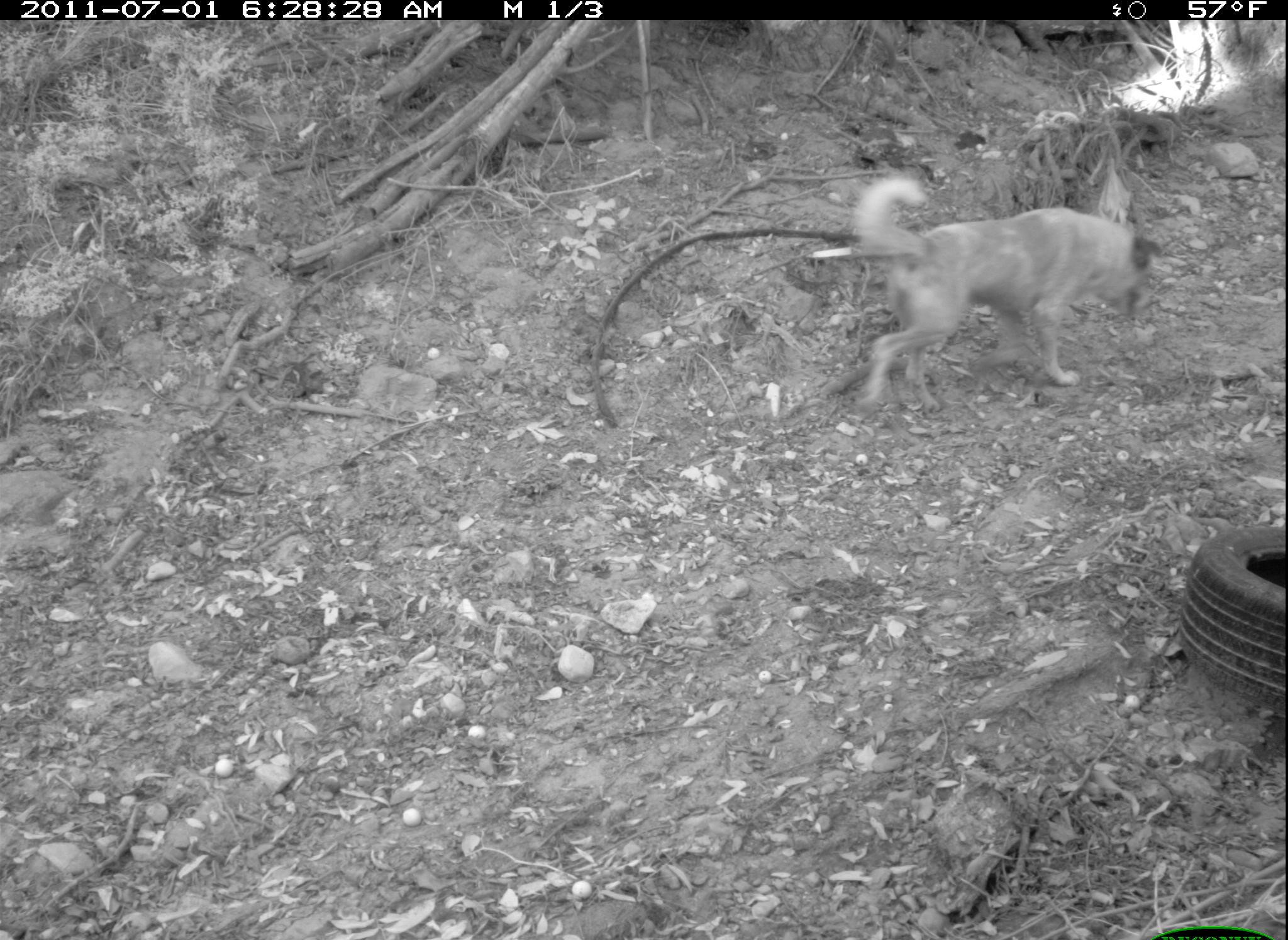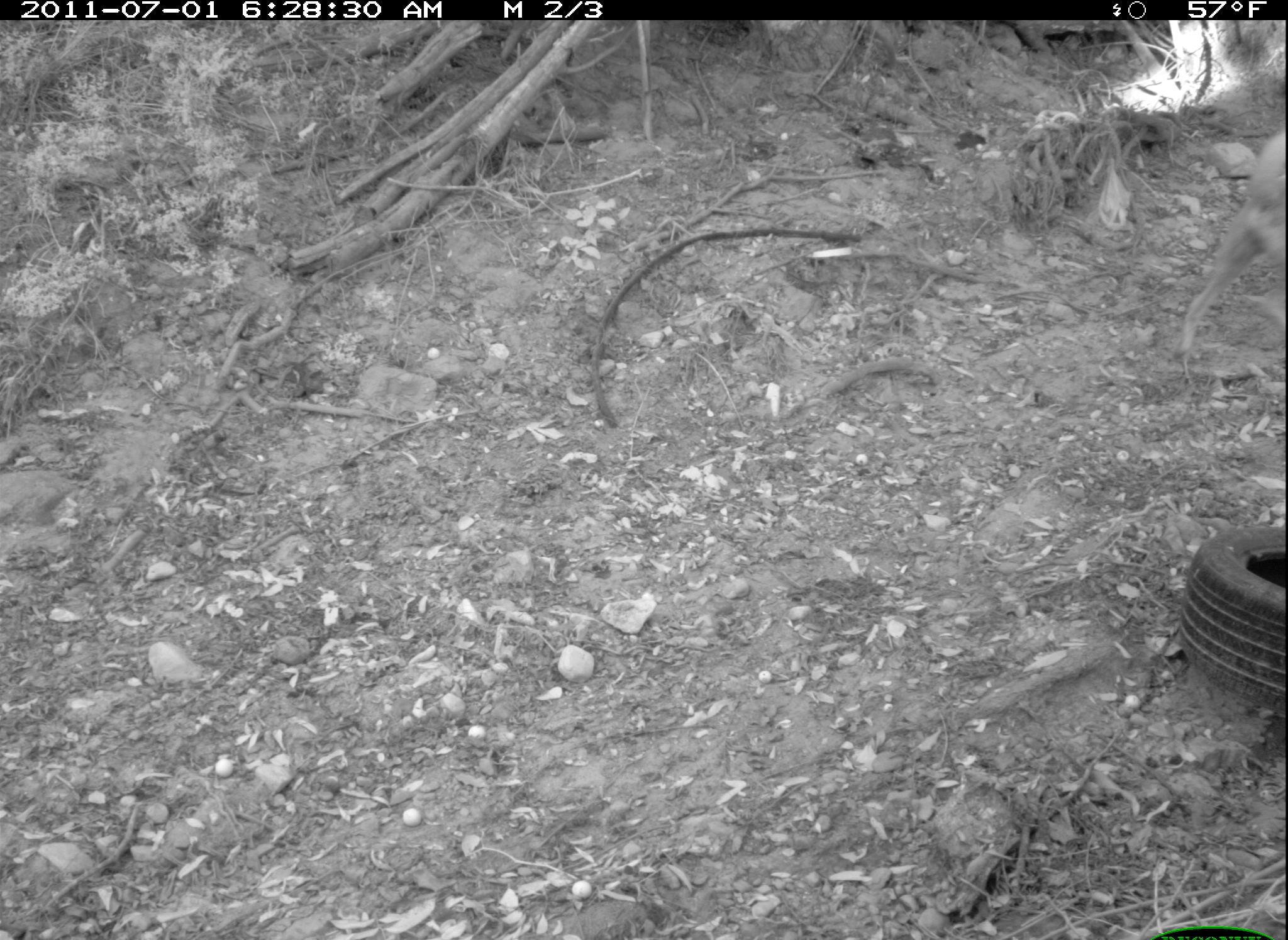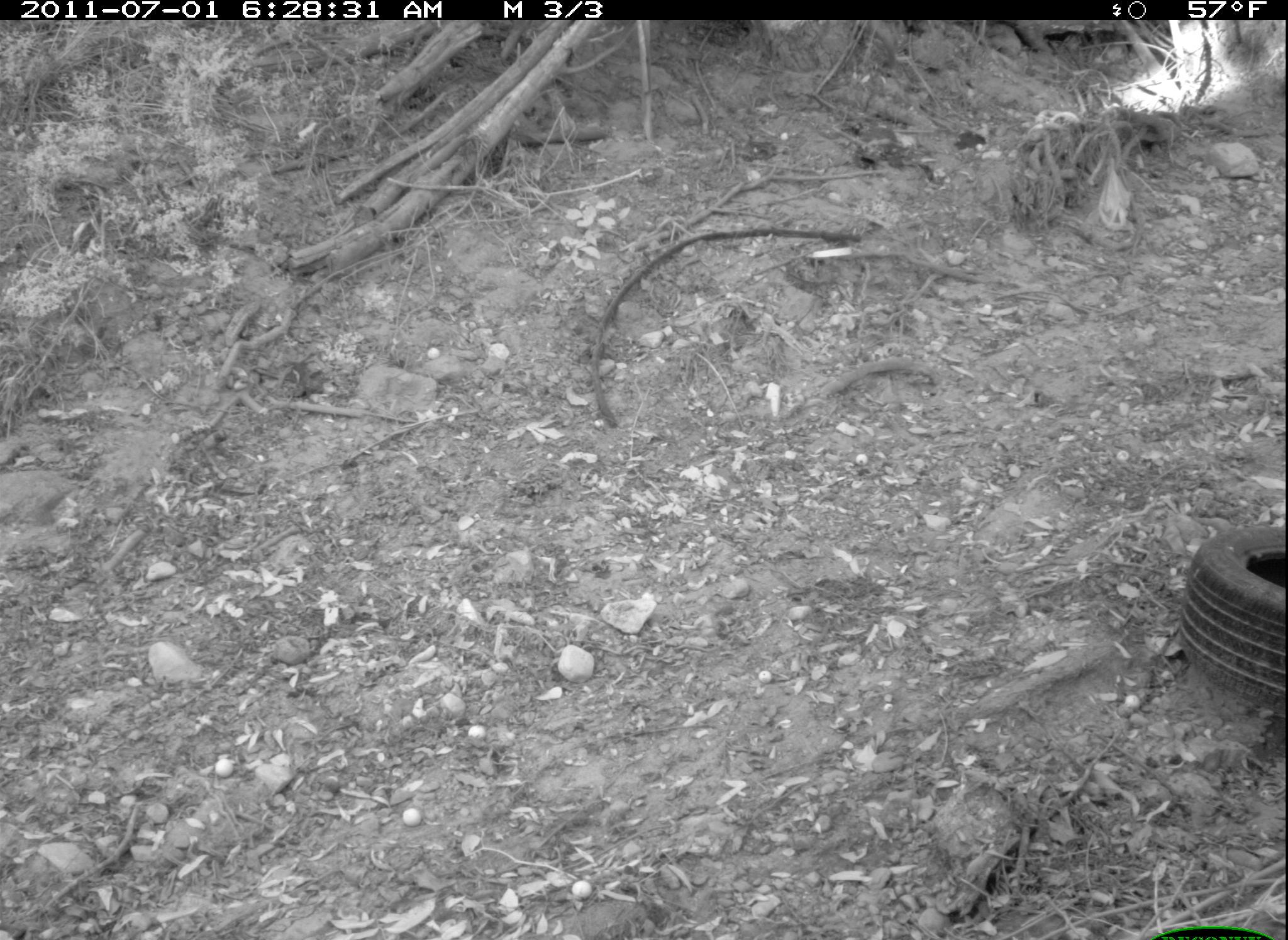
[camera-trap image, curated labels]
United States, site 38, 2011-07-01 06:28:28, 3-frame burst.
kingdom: Animalia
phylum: Chordata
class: Mammalia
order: Carnivora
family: Canidae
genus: Canis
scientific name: Canis familiaris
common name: domestic dog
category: dog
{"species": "dog (domestic dog) (Canis familiaris)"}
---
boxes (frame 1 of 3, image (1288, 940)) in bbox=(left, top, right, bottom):
dog: bbox=(840, 164, 1159, 412)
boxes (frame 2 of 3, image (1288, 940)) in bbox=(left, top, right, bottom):
dog: bbox=(1113, 103, 1285, 366)